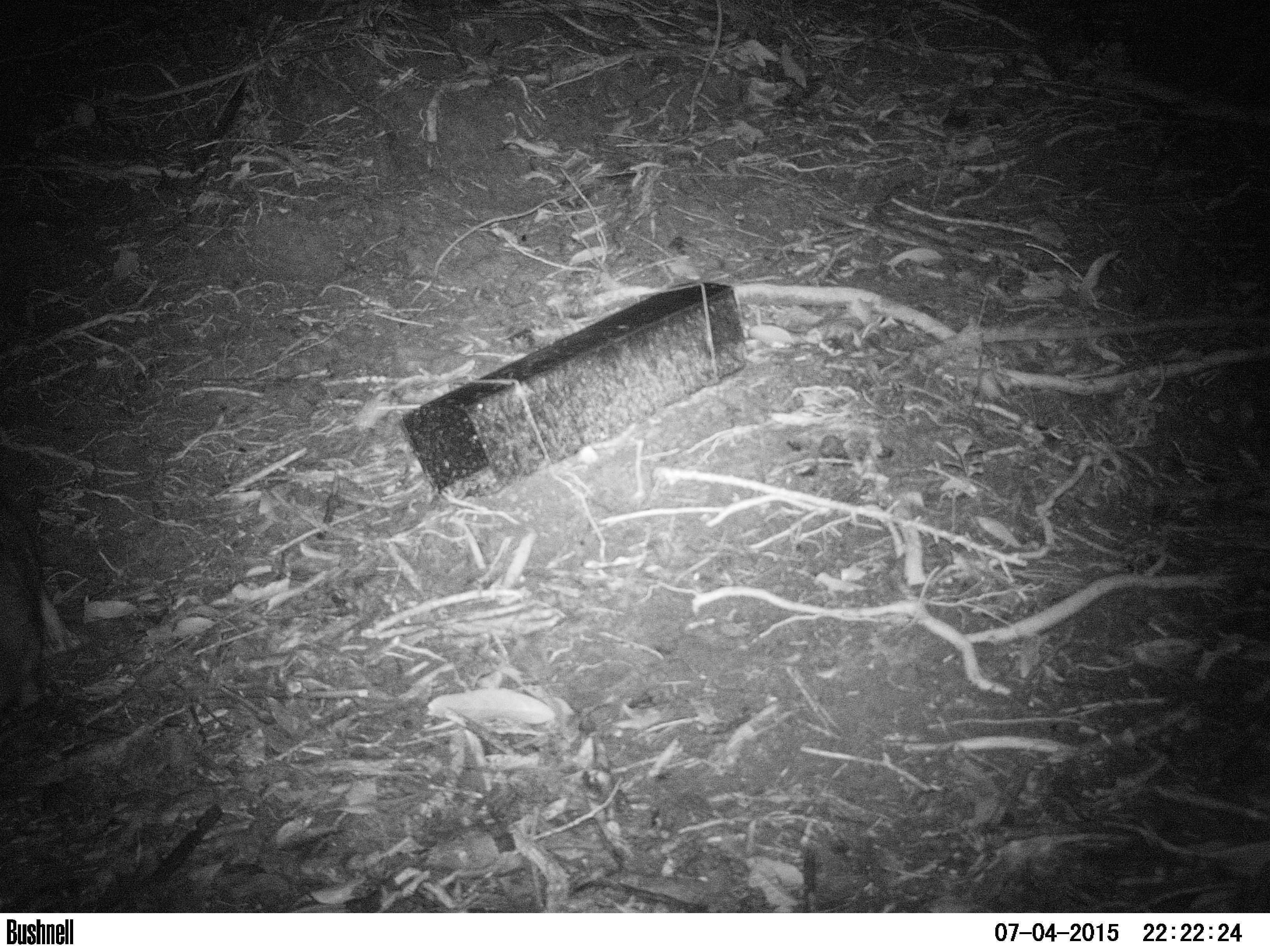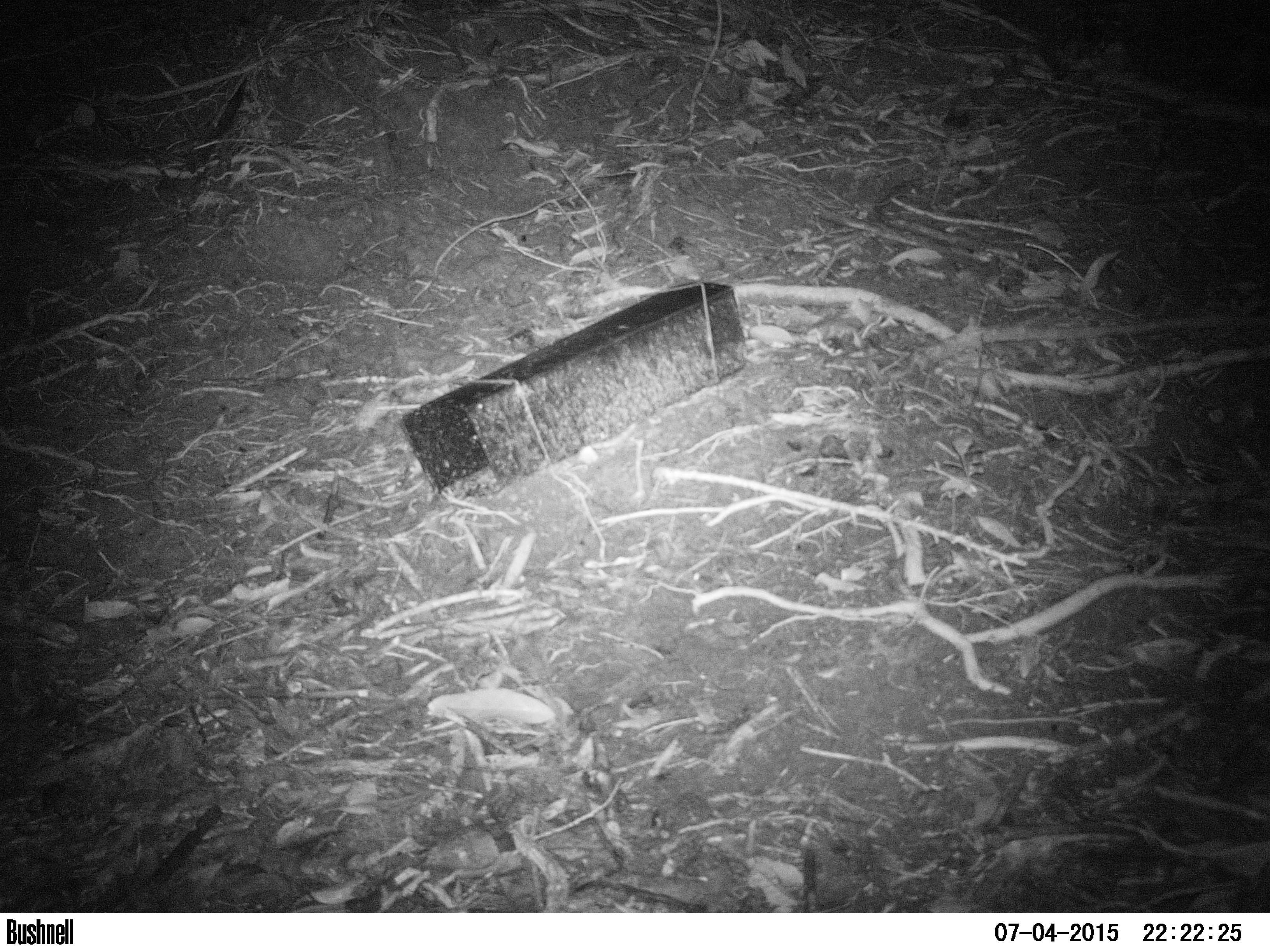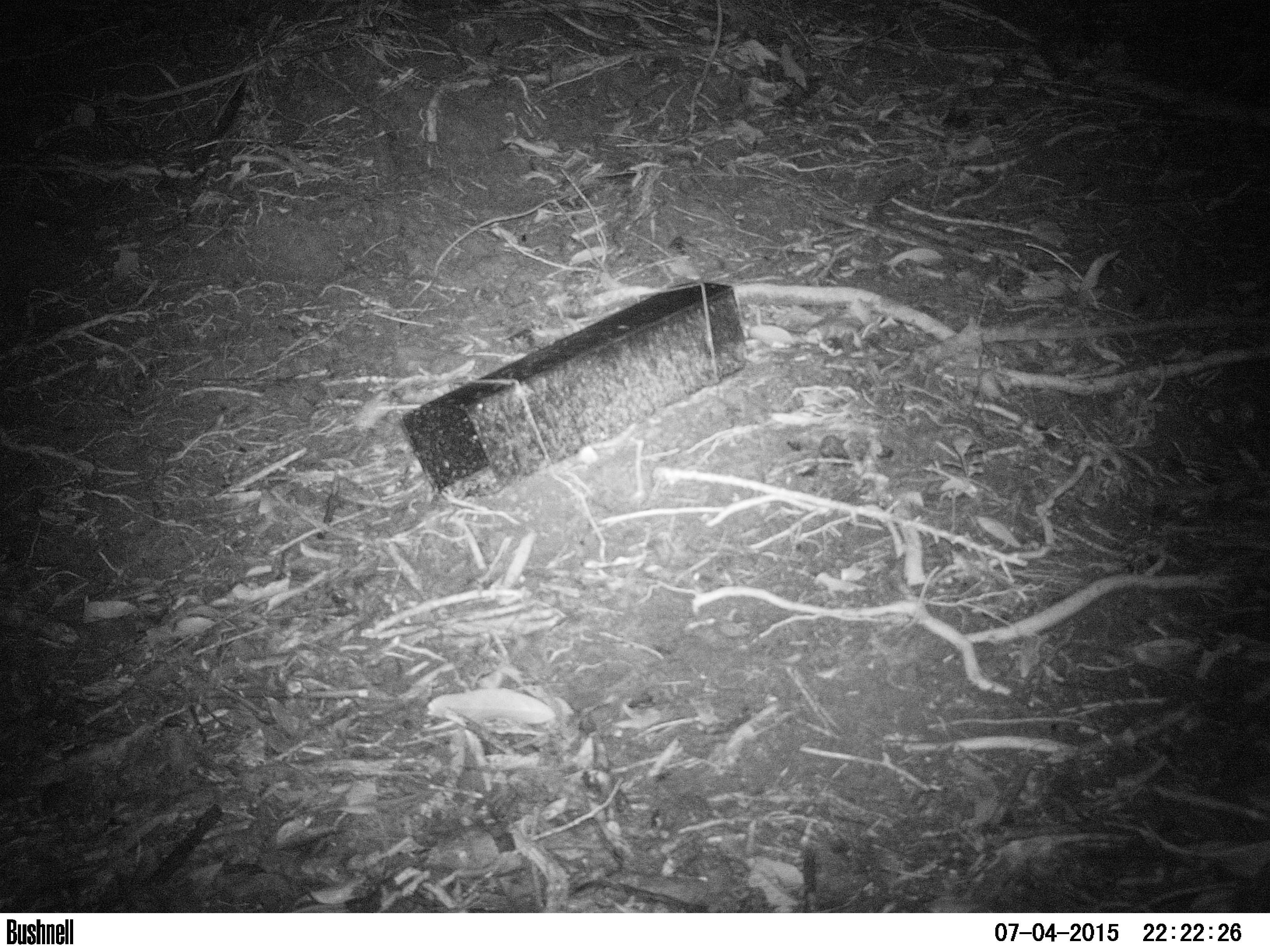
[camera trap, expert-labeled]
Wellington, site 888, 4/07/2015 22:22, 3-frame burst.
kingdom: Animalia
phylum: Chordata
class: Mammalia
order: Lagomorpha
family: Leporidae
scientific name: Leporidae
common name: rabbit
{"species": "rabbit (Leporidae)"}